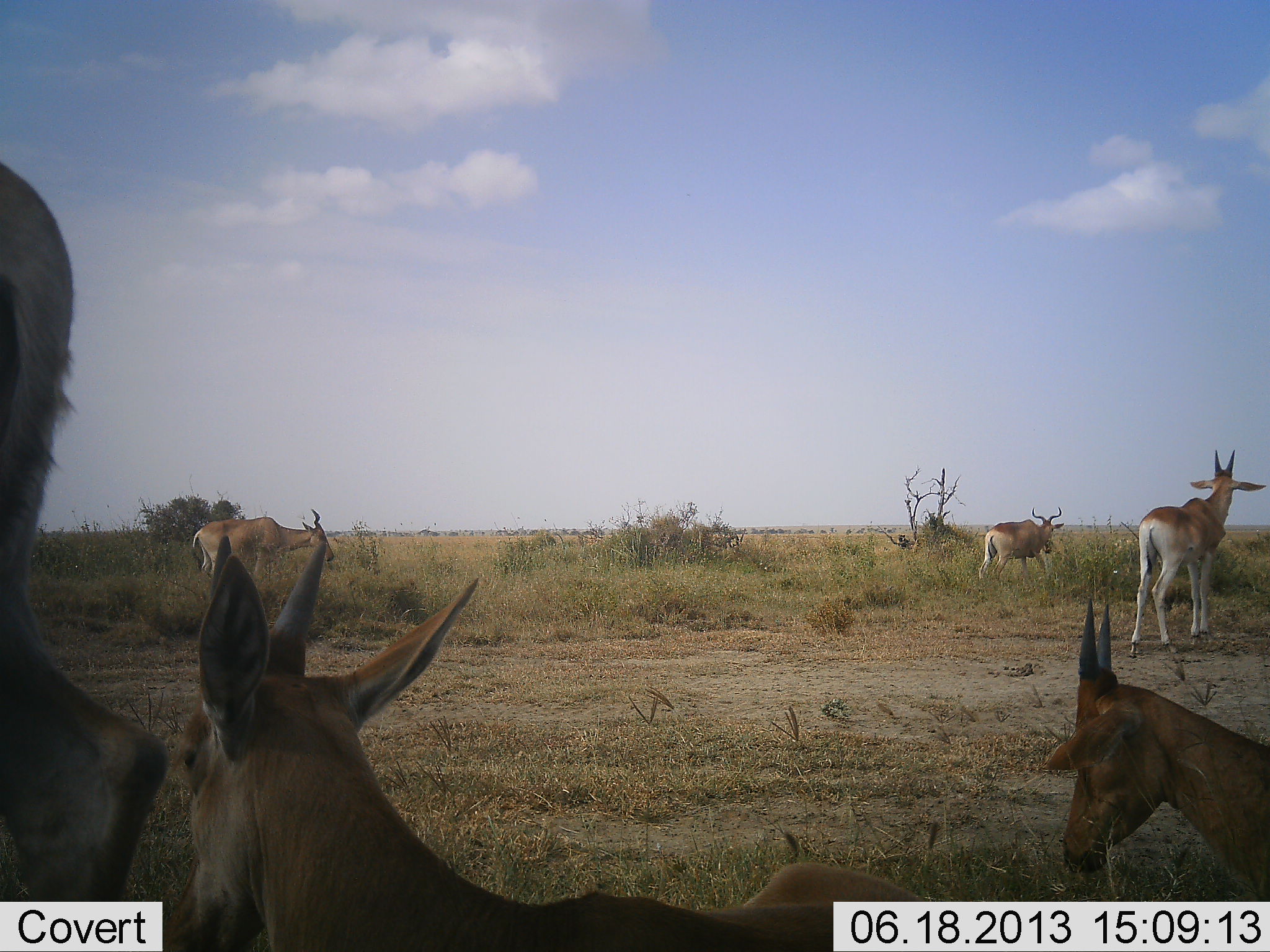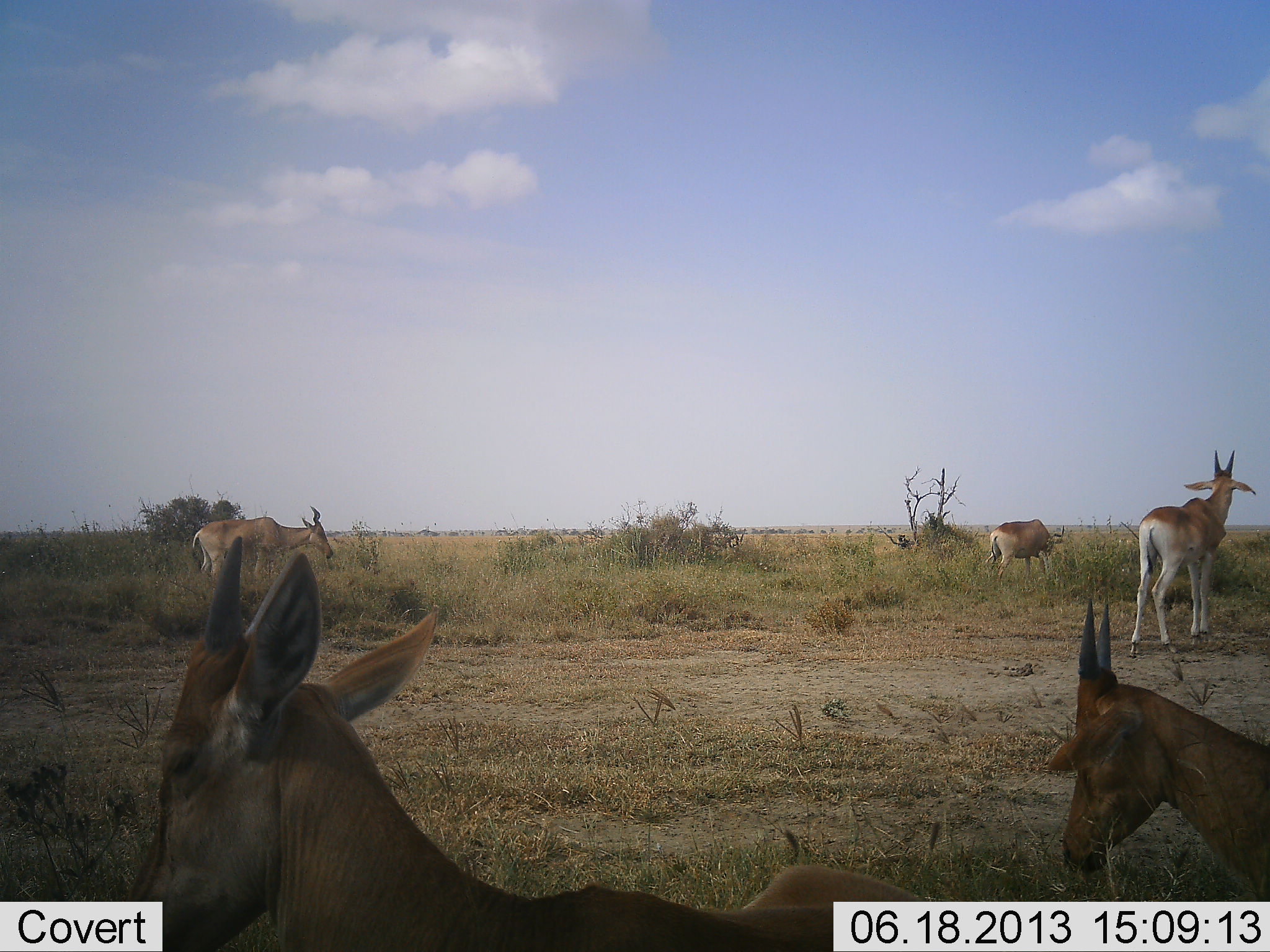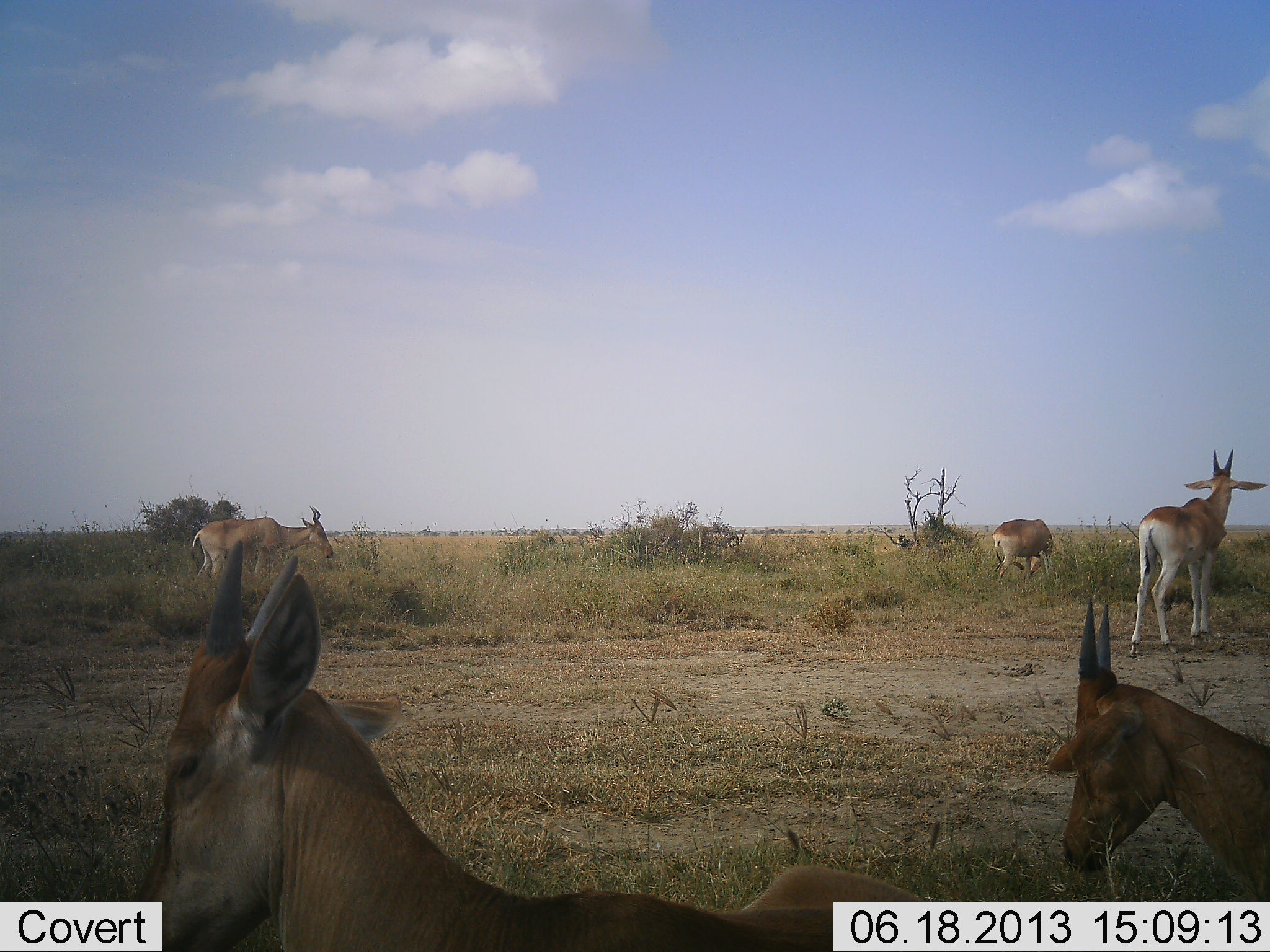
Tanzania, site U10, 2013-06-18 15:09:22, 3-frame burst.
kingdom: Animalia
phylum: Chordata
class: Mammalia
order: Artiodactyla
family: Bovidae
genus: Alcelaphus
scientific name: Alcelaphus buselaphus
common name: hartebeest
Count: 6.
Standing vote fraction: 79%.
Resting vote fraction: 53%.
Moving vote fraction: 42%.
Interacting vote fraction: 0%.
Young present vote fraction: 21%.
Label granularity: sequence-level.